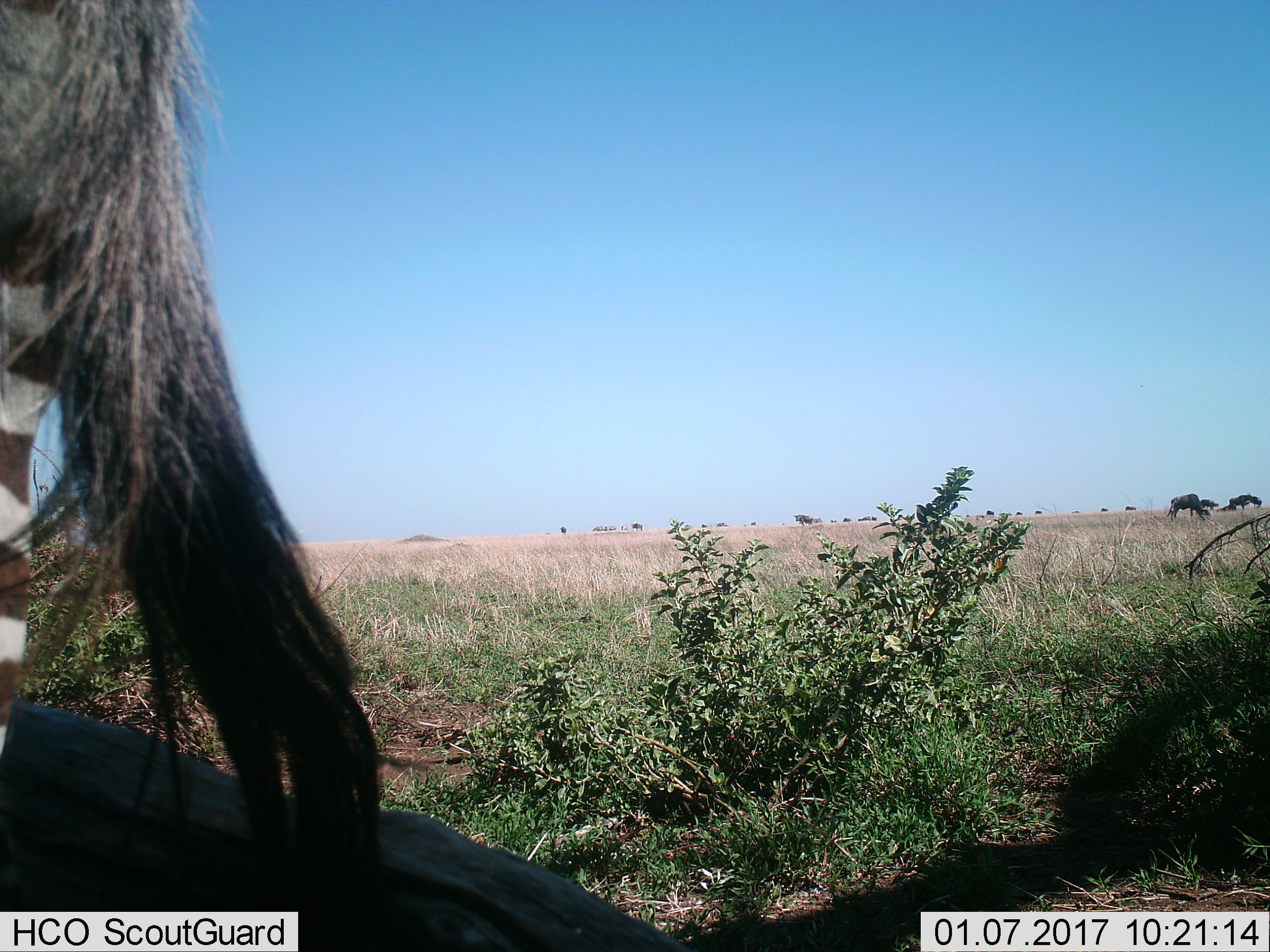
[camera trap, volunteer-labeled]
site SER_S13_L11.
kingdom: Animalia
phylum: Chordata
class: Mammalia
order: Perissodactyla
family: Equidae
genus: Equus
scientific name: Equus quagga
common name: plains zebra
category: zebraplains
Zebraplains (plains zebra) (Equus quagga), count 1. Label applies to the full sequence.